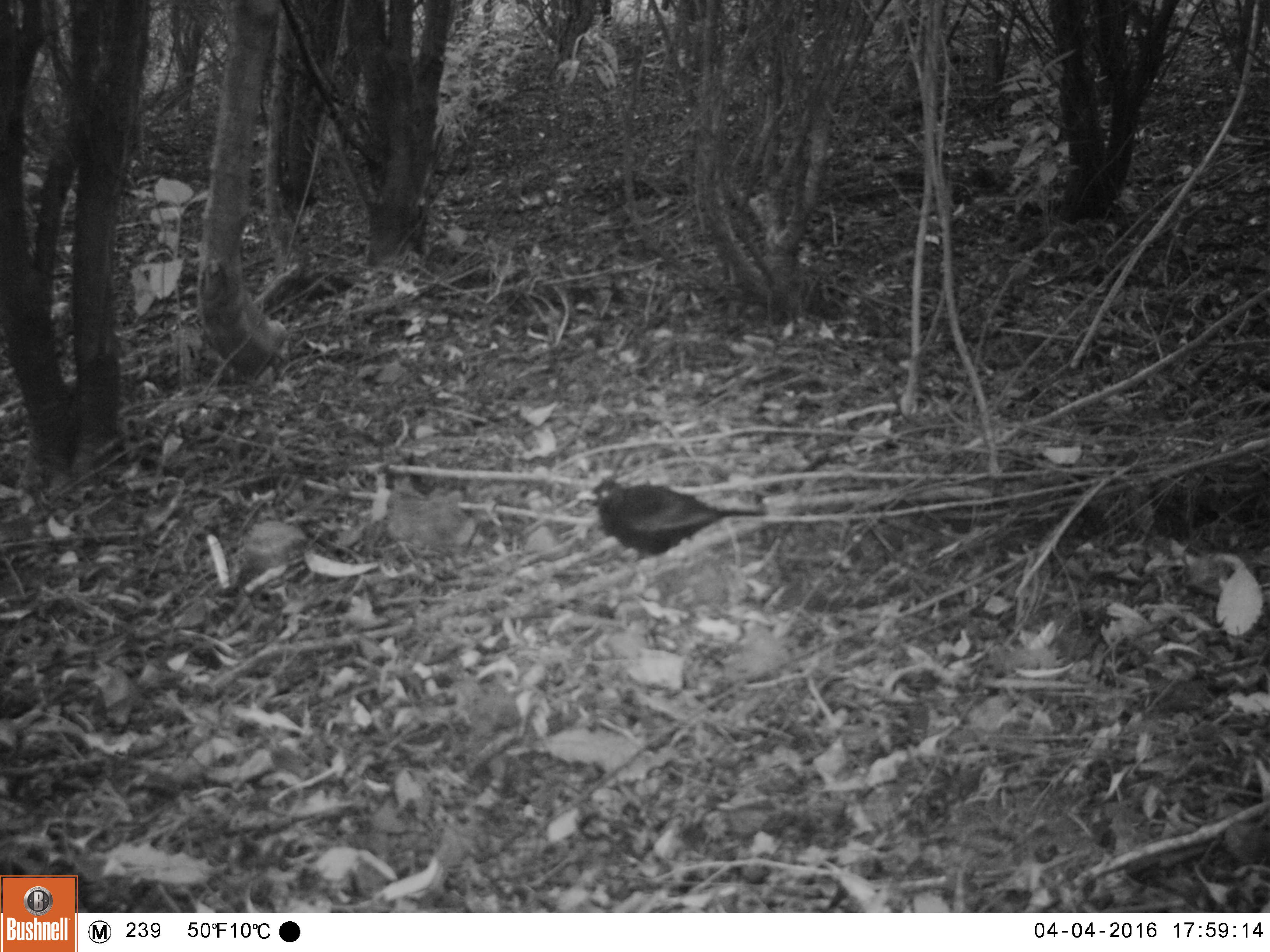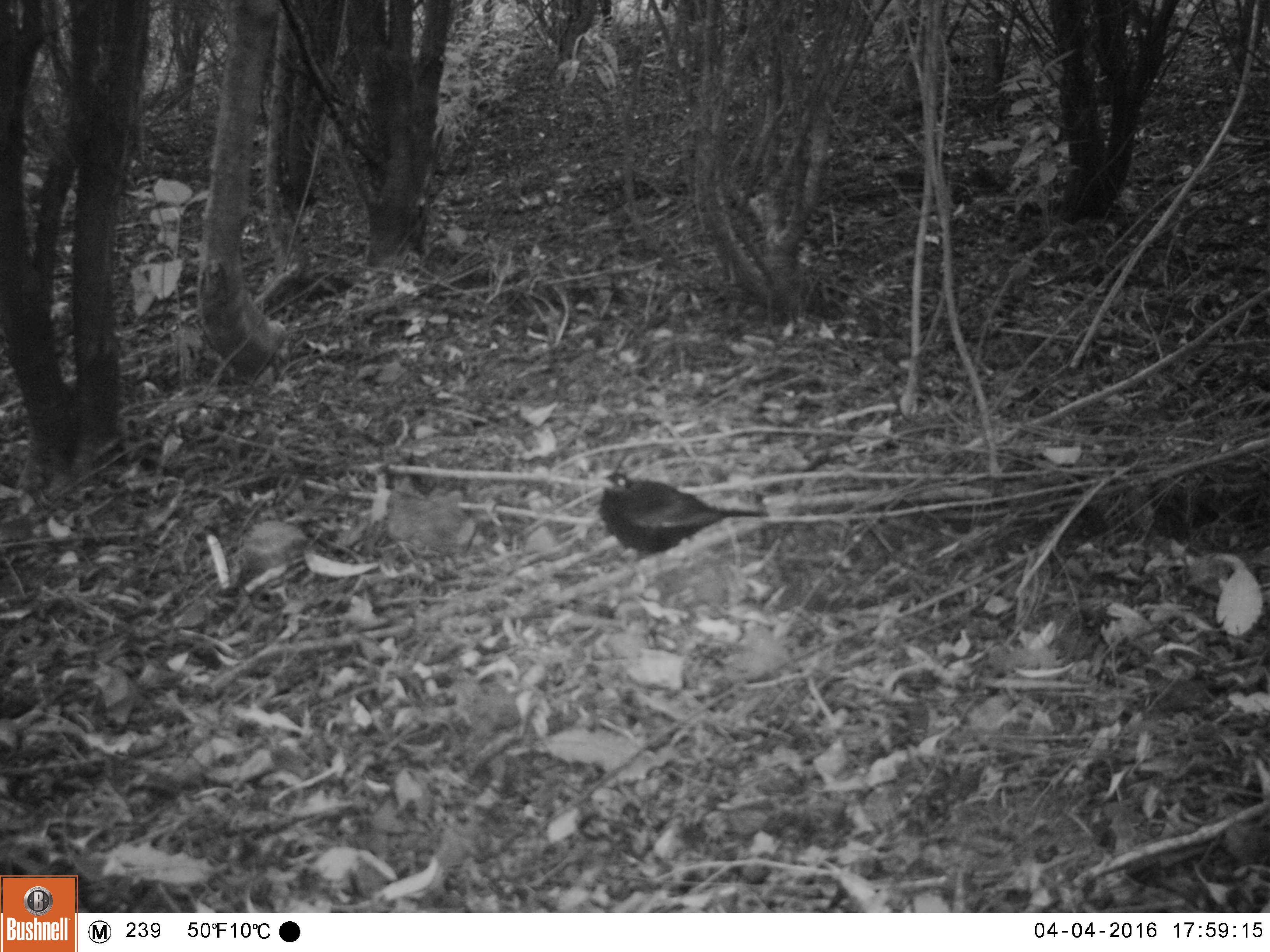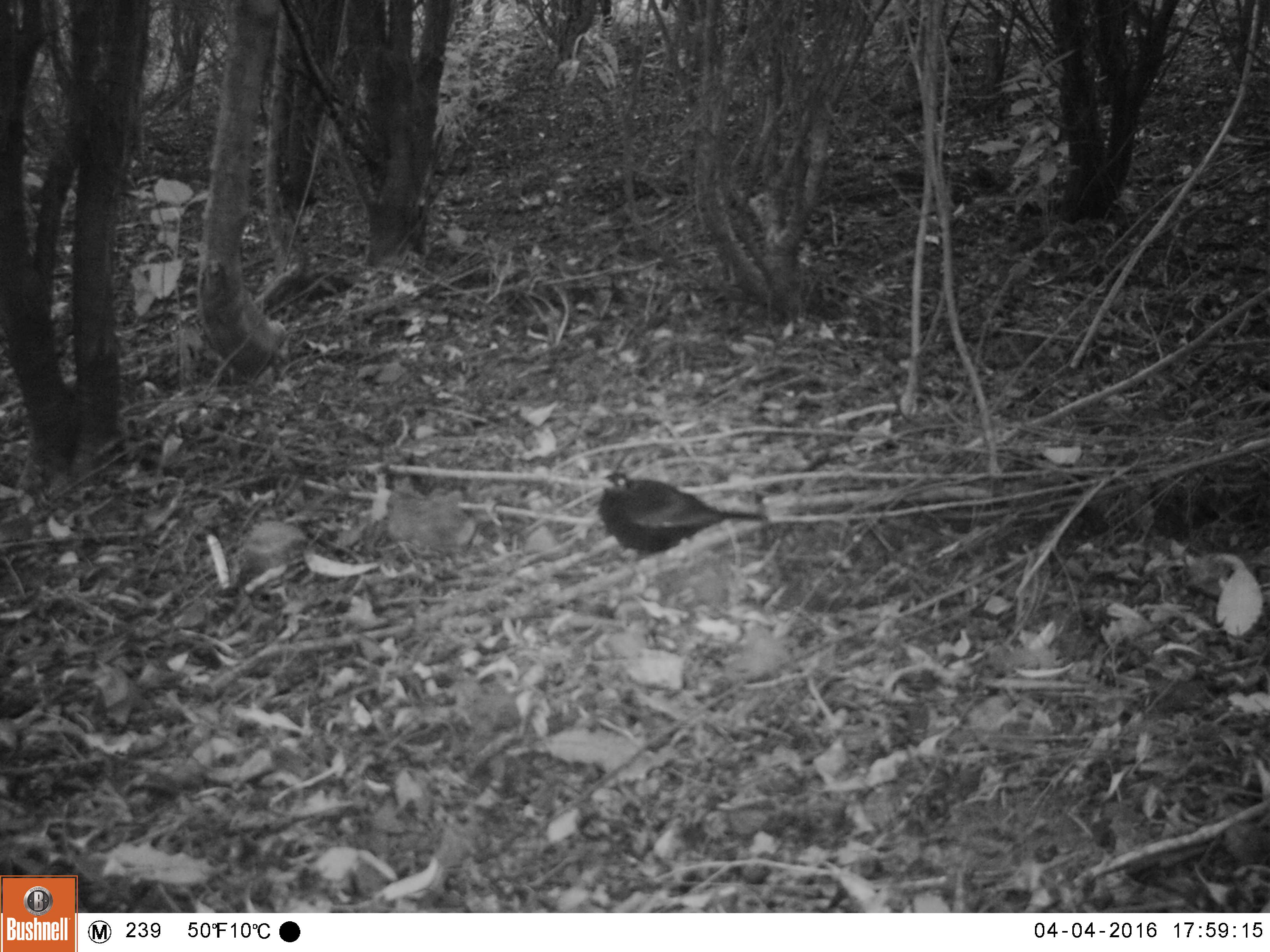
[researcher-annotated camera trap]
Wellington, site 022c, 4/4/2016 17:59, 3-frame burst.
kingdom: Animalia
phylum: Chordata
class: Aves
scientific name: Aves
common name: bird